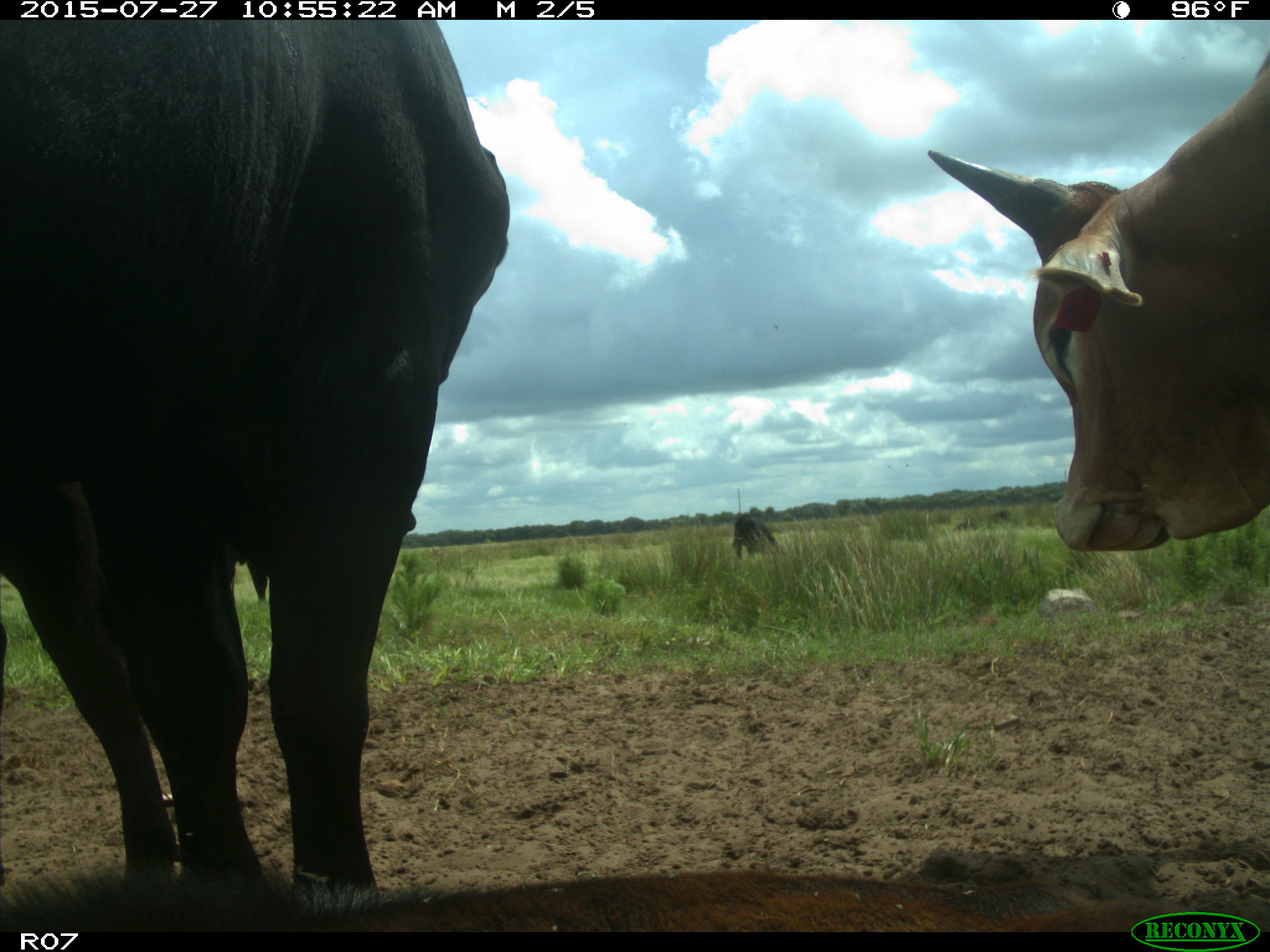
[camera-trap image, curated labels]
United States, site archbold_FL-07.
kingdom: Animalia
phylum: Chordata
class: Mammalia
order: Artiodactyla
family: Bovidae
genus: Bos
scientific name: Bos taurus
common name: domestic cow